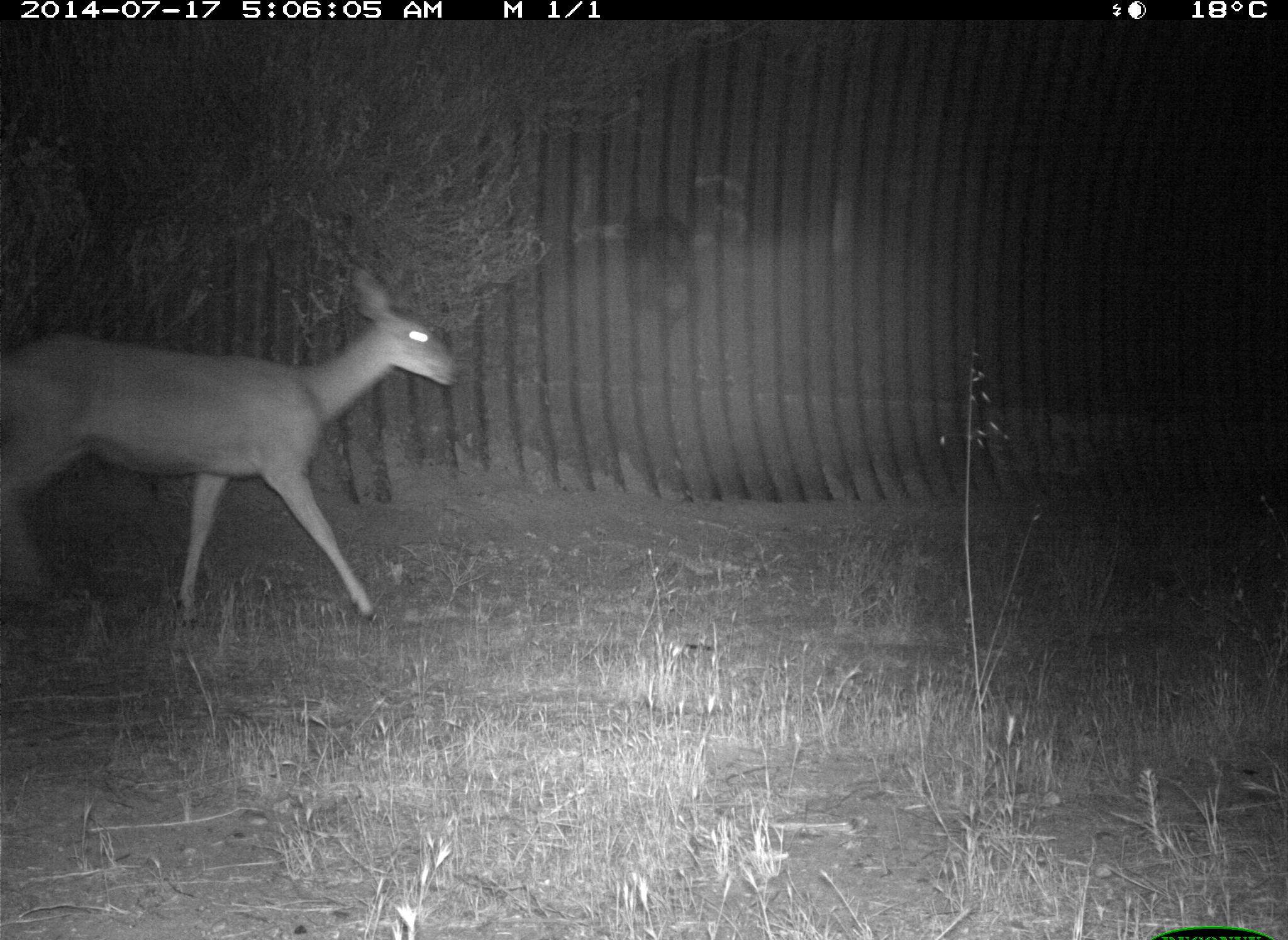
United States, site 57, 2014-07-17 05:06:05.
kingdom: Animalia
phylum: Chordata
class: Mammalia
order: Artiodactyla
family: Cervidae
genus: Odocoileus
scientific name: Odocoileus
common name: deer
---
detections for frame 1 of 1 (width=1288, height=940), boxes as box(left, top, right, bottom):
deer: box(0, 262, 457, 629)